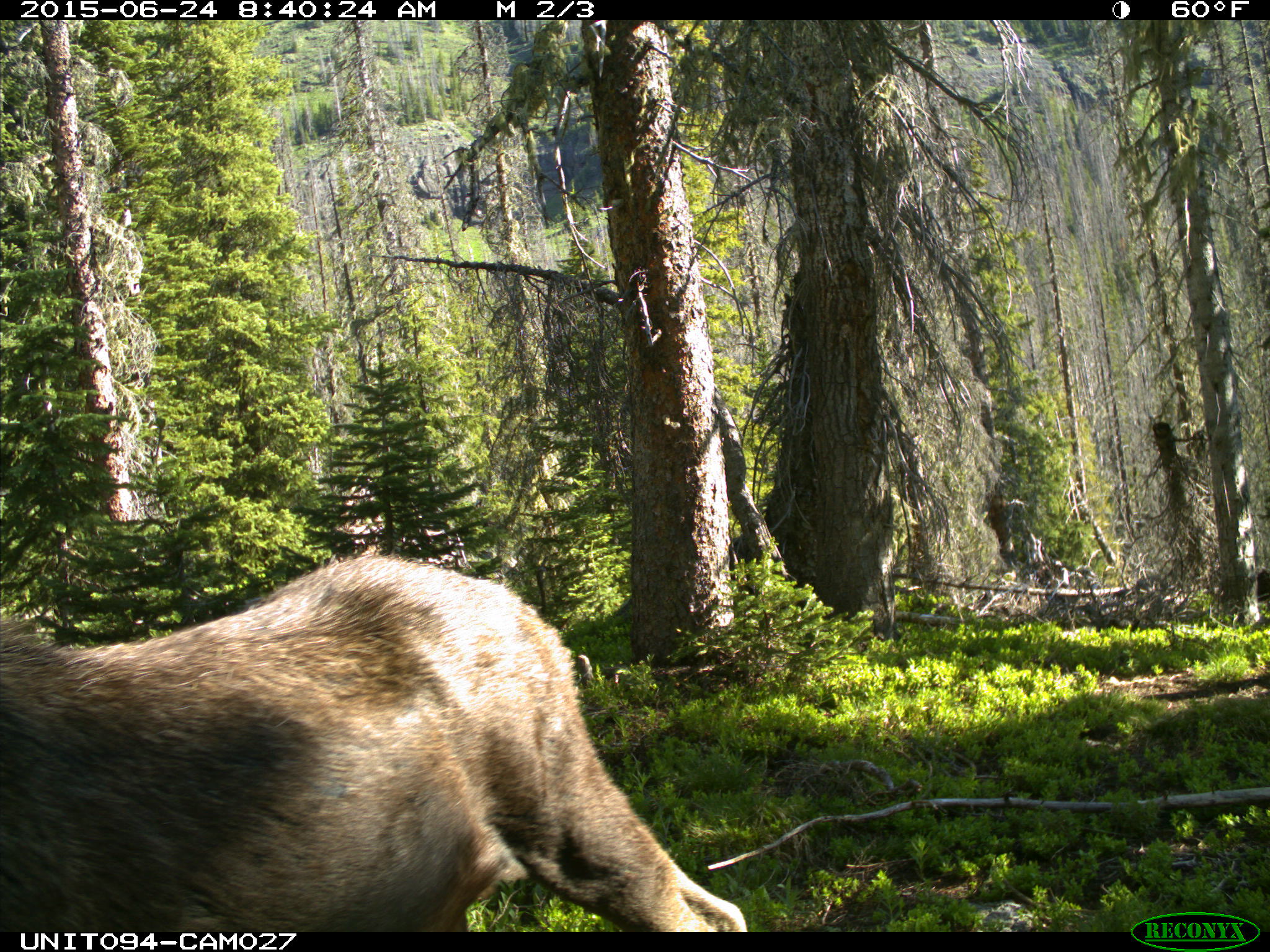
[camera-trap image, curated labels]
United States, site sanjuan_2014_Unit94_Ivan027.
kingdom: Animalia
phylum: Chordata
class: Mammalia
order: Artiodactyla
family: Cervidae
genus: Alces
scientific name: Alces alces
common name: moose